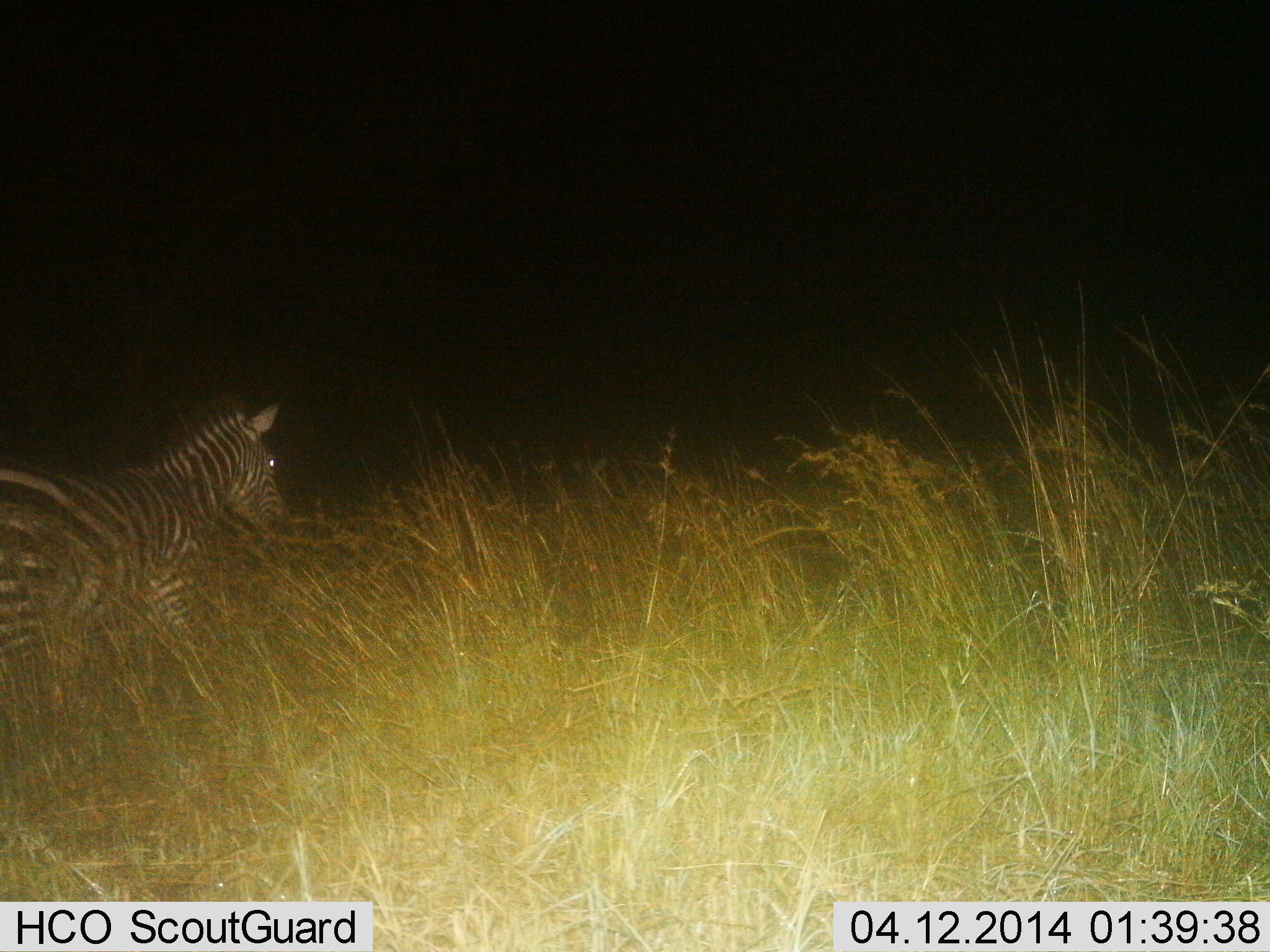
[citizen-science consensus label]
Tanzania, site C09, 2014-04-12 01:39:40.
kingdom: Animalia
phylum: Chordata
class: Mammalia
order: Perissodactyla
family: Equidae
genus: Equus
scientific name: Equus quagga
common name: plains zebra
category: zebra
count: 1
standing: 60%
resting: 0%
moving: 40%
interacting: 0%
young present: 0%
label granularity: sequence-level